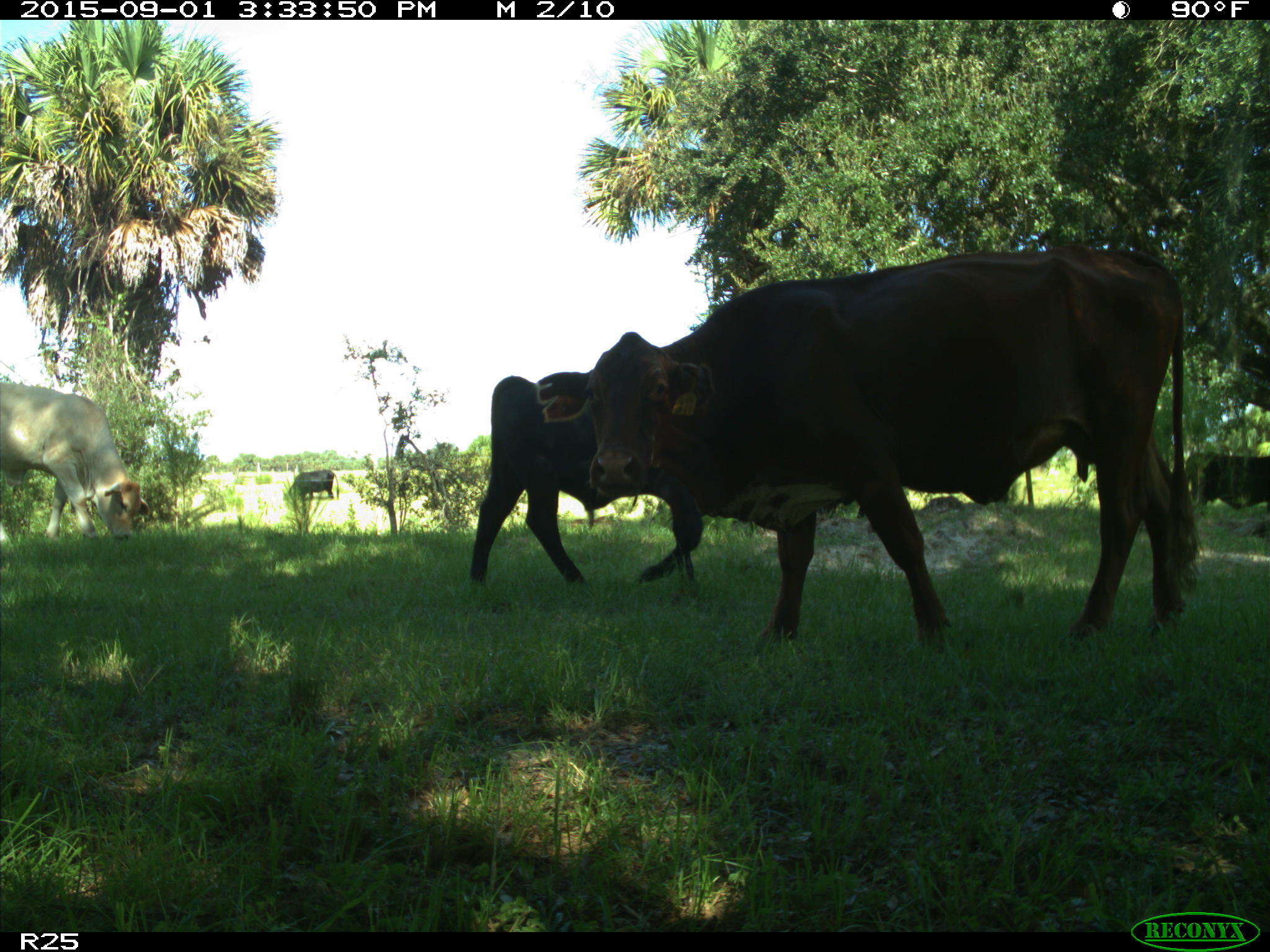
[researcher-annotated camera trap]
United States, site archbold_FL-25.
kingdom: Animalia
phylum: Chordata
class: Mammalia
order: Artiodactyla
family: Bovidae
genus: Bos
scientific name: Bos taurus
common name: domestic cow